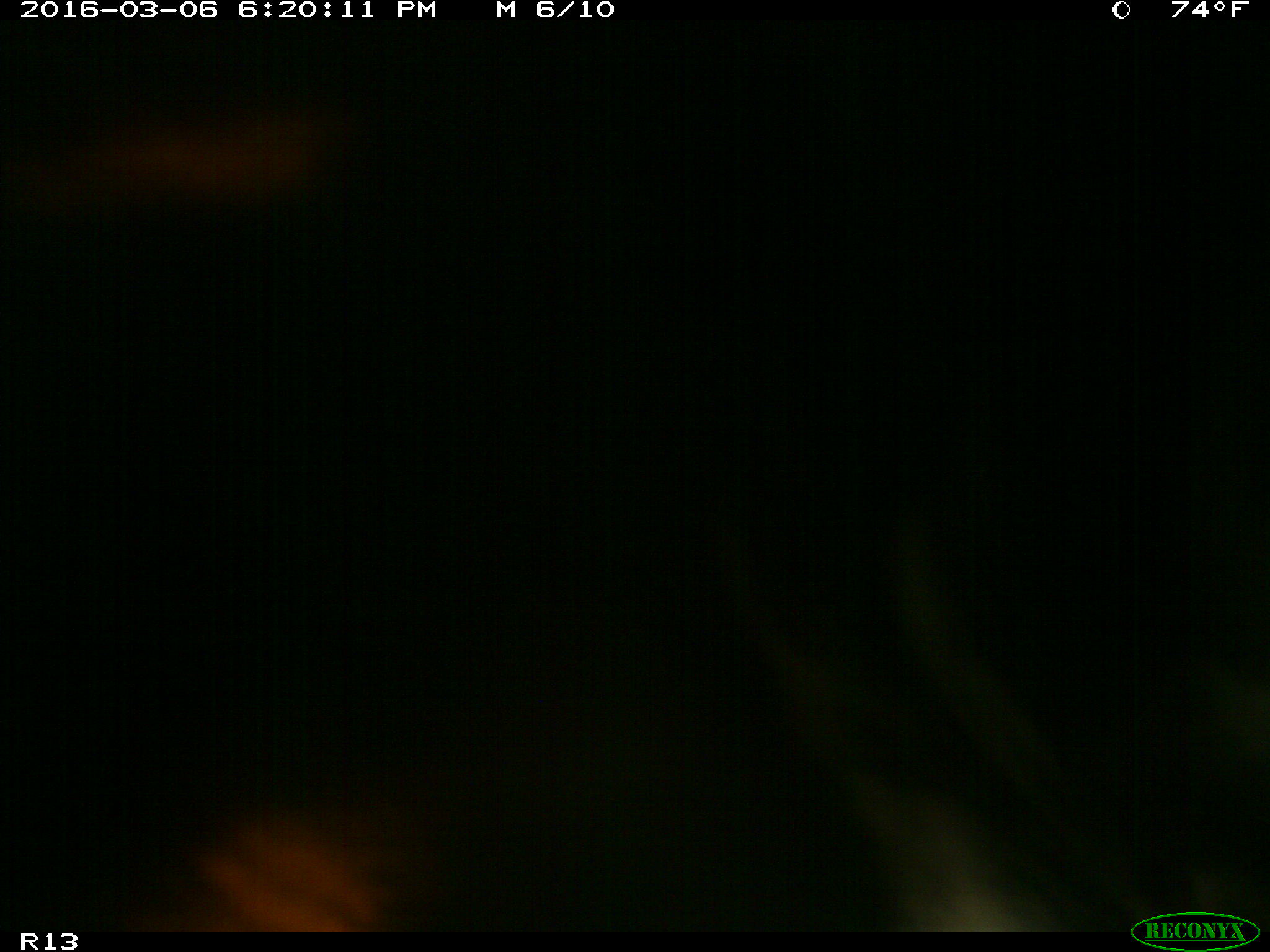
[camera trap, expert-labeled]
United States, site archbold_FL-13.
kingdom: Animalia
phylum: Chordata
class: Mammalia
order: Artiodactyla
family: Bovidae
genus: Bos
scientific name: Bos taurus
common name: domestic cow